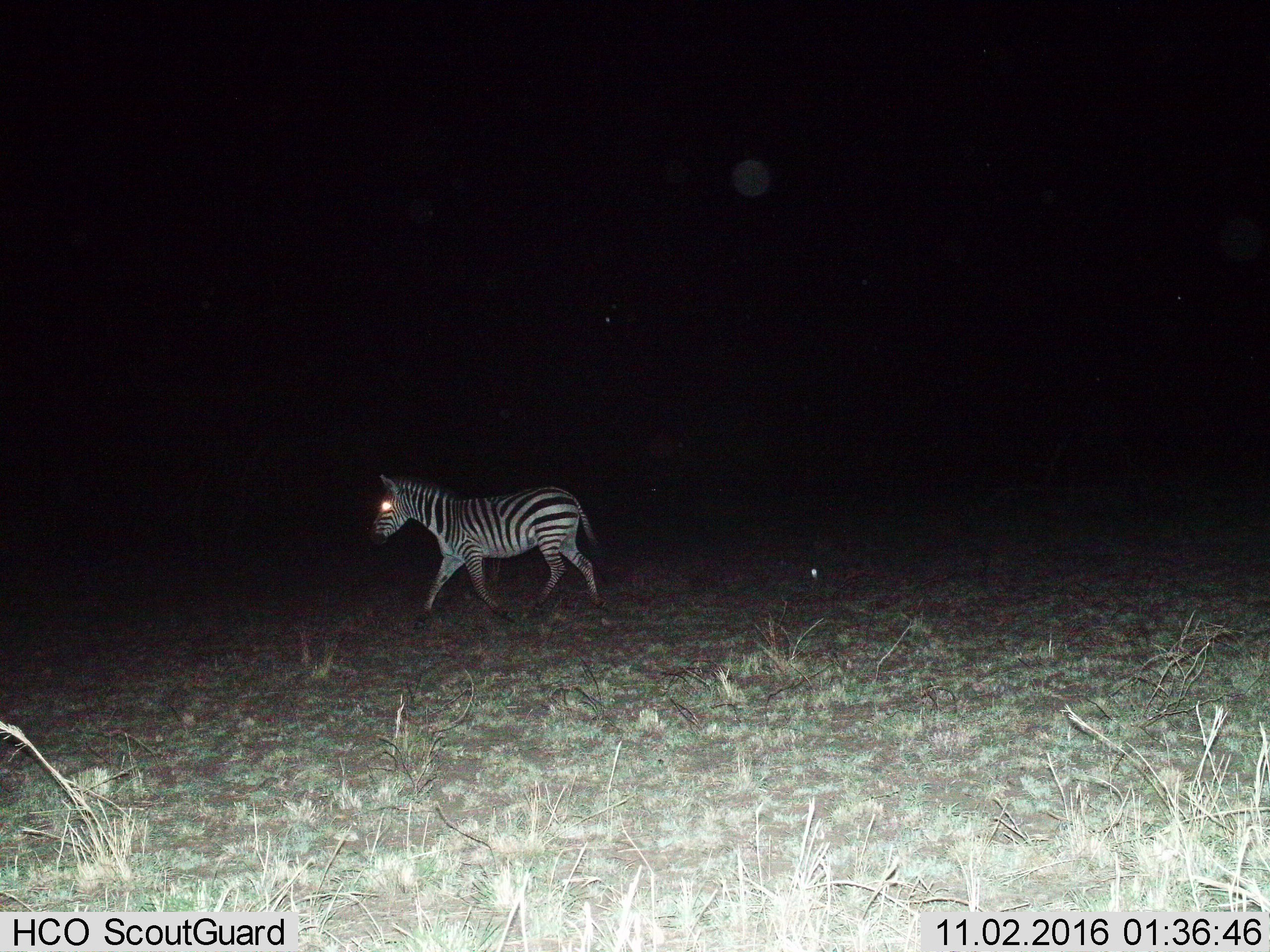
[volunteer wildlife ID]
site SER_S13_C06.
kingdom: Animalia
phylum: Chordata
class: Mammalia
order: Perissodactyla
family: Equidae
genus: Equus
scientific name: Equus quagga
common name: plains zebra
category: zebraplains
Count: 1.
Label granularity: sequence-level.